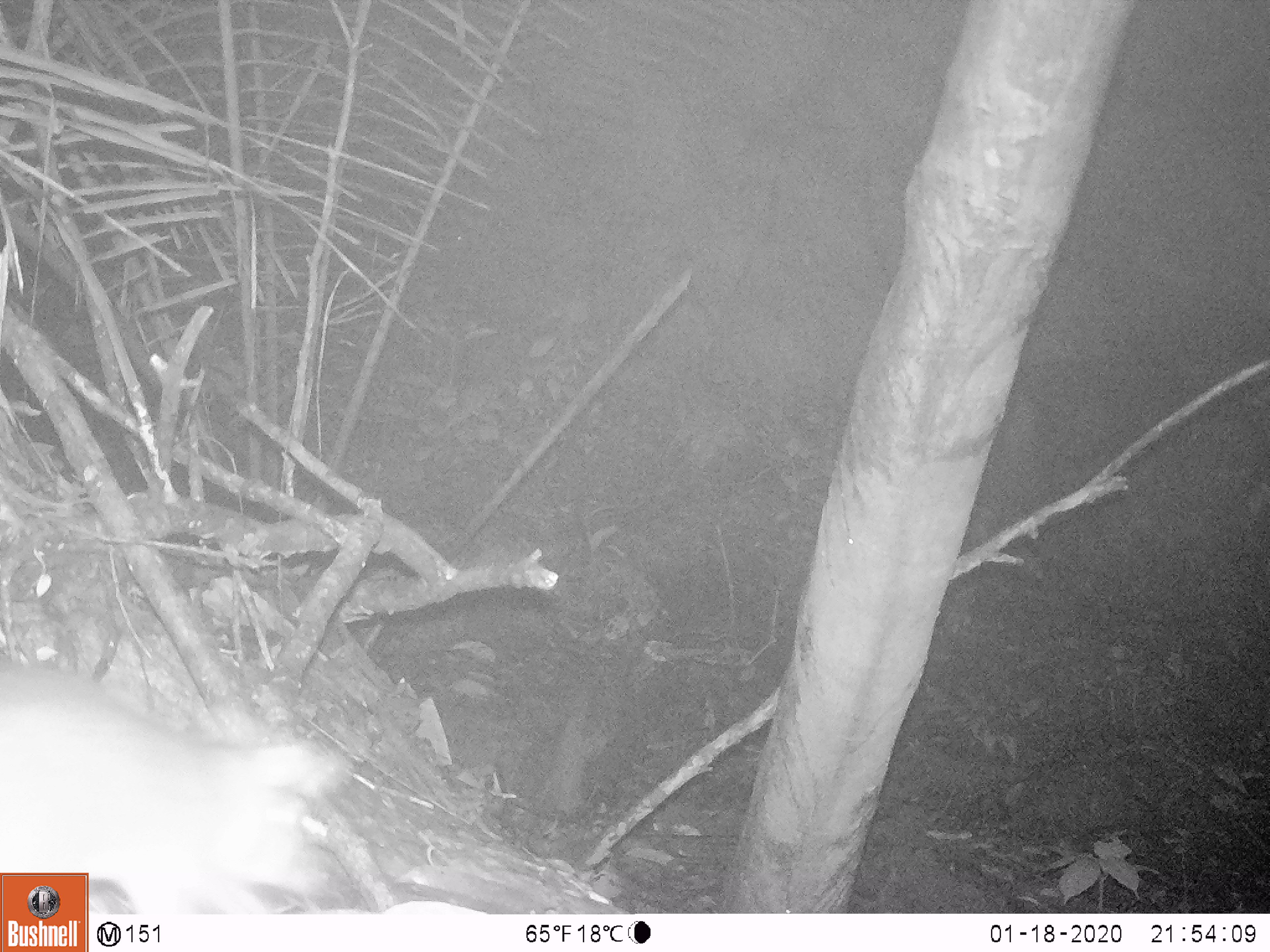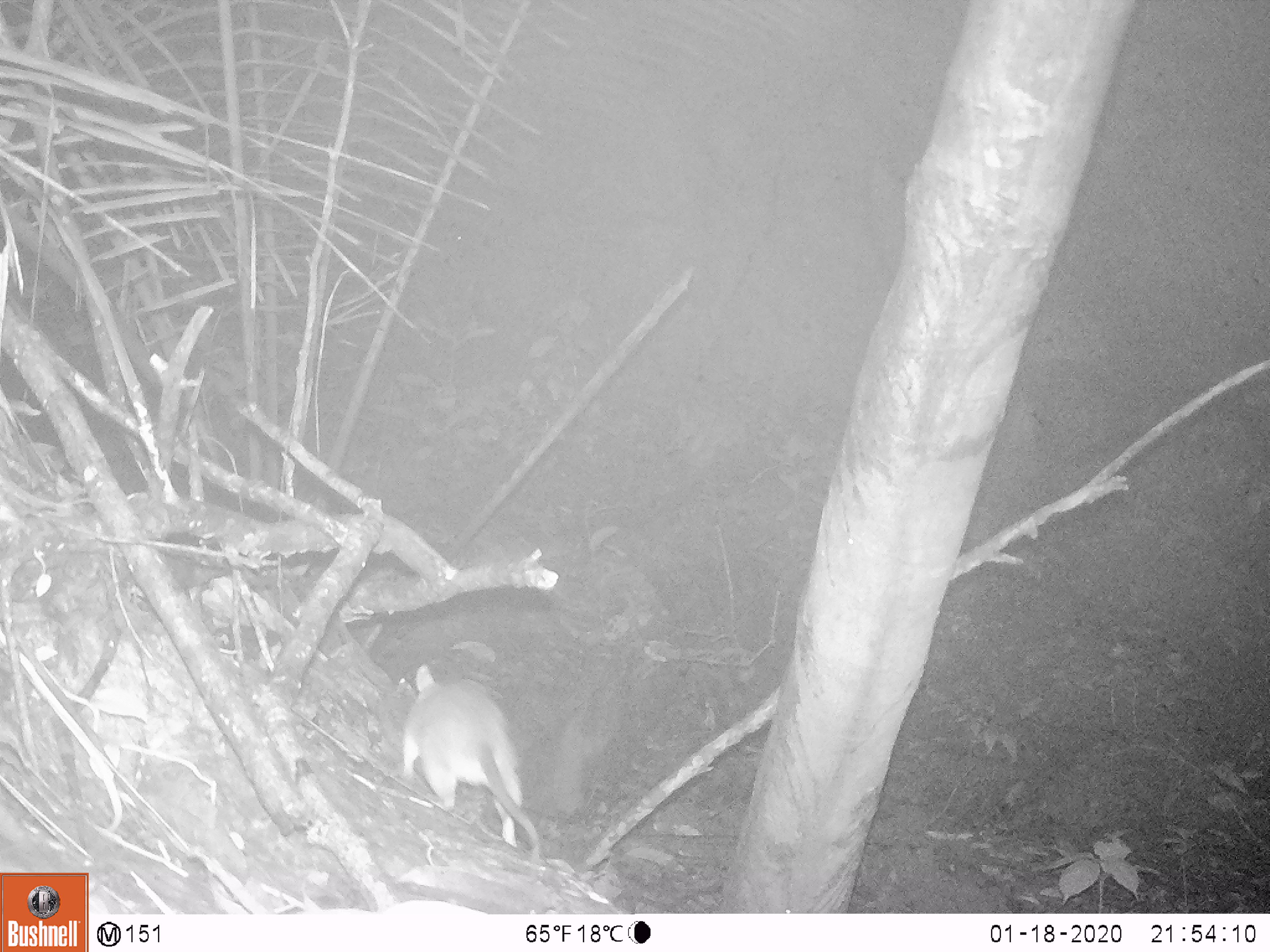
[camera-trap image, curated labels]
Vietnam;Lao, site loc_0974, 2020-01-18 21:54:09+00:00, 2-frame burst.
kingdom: Animalia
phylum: Chordata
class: Mammalia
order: Rodentia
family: Muridae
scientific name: Muridae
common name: old-world mice and rats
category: unidentified murid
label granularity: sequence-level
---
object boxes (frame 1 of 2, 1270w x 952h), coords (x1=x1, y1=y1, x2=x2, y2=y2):
unidentified murid: (x1=0, y1=660, x2=356, y2=914)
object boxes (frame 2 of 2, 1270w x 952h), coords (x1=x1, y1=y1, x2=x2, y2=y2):
unidentified murid: (x1=401, y1=662, x2=539, y2=864)